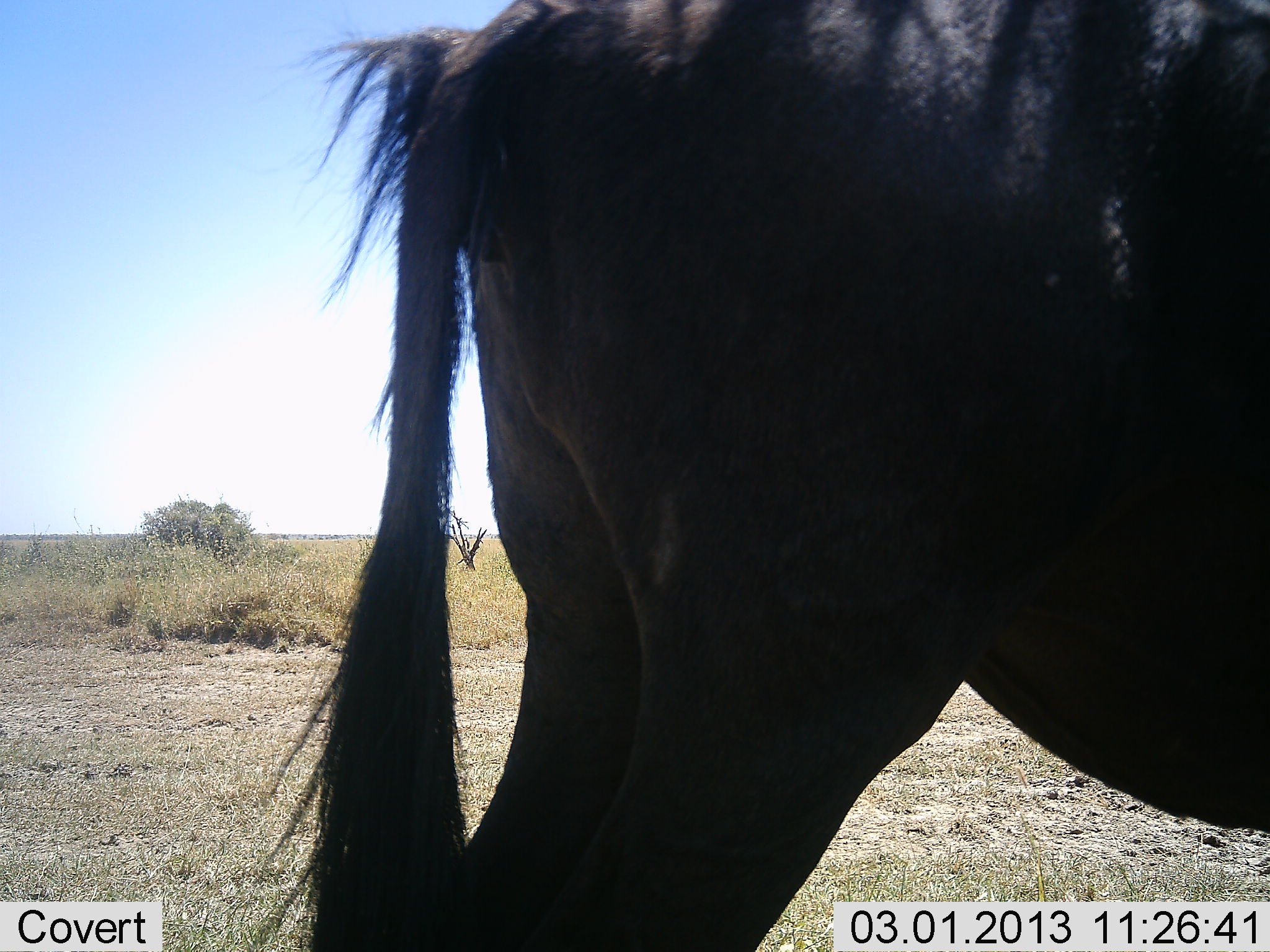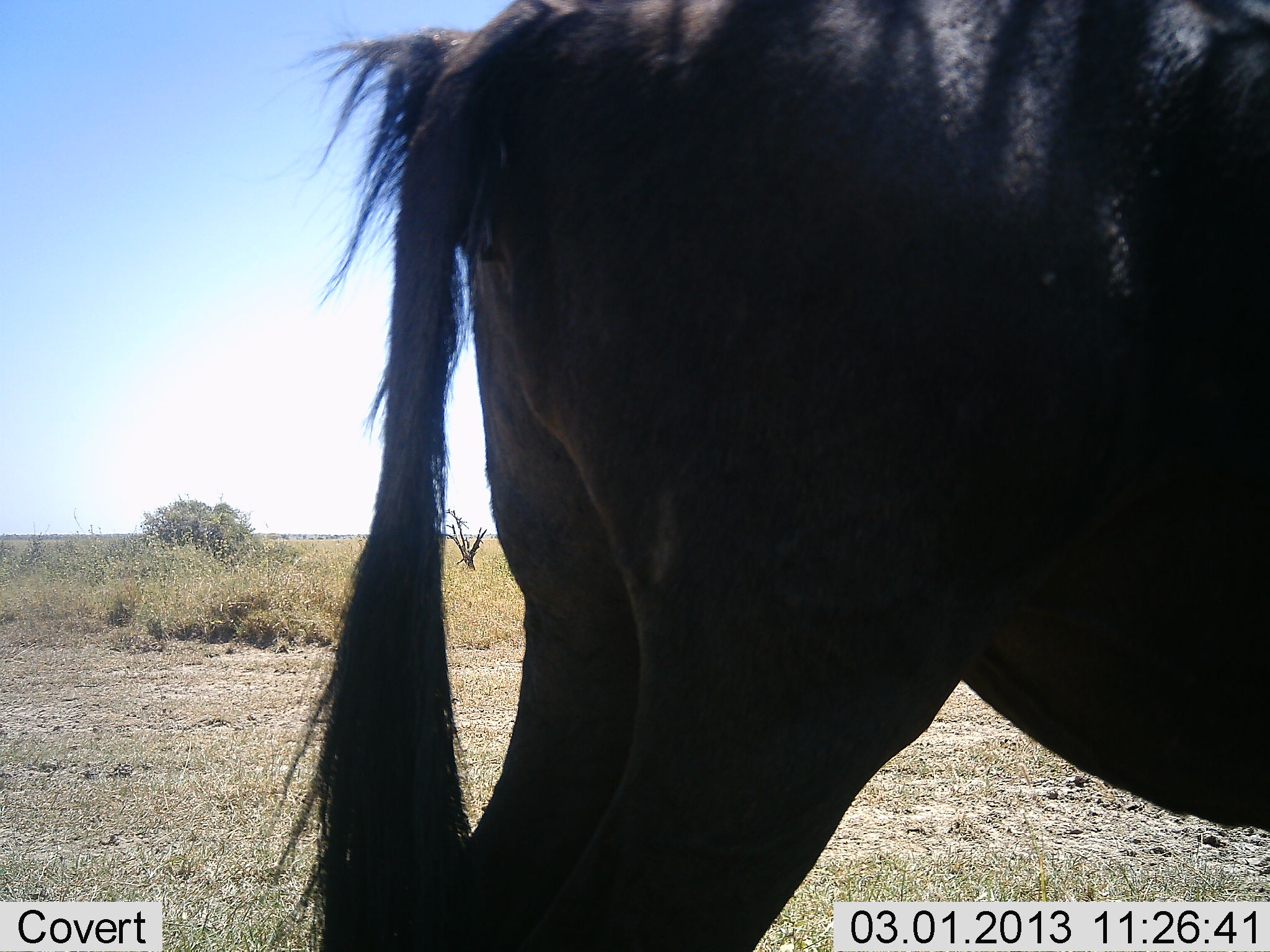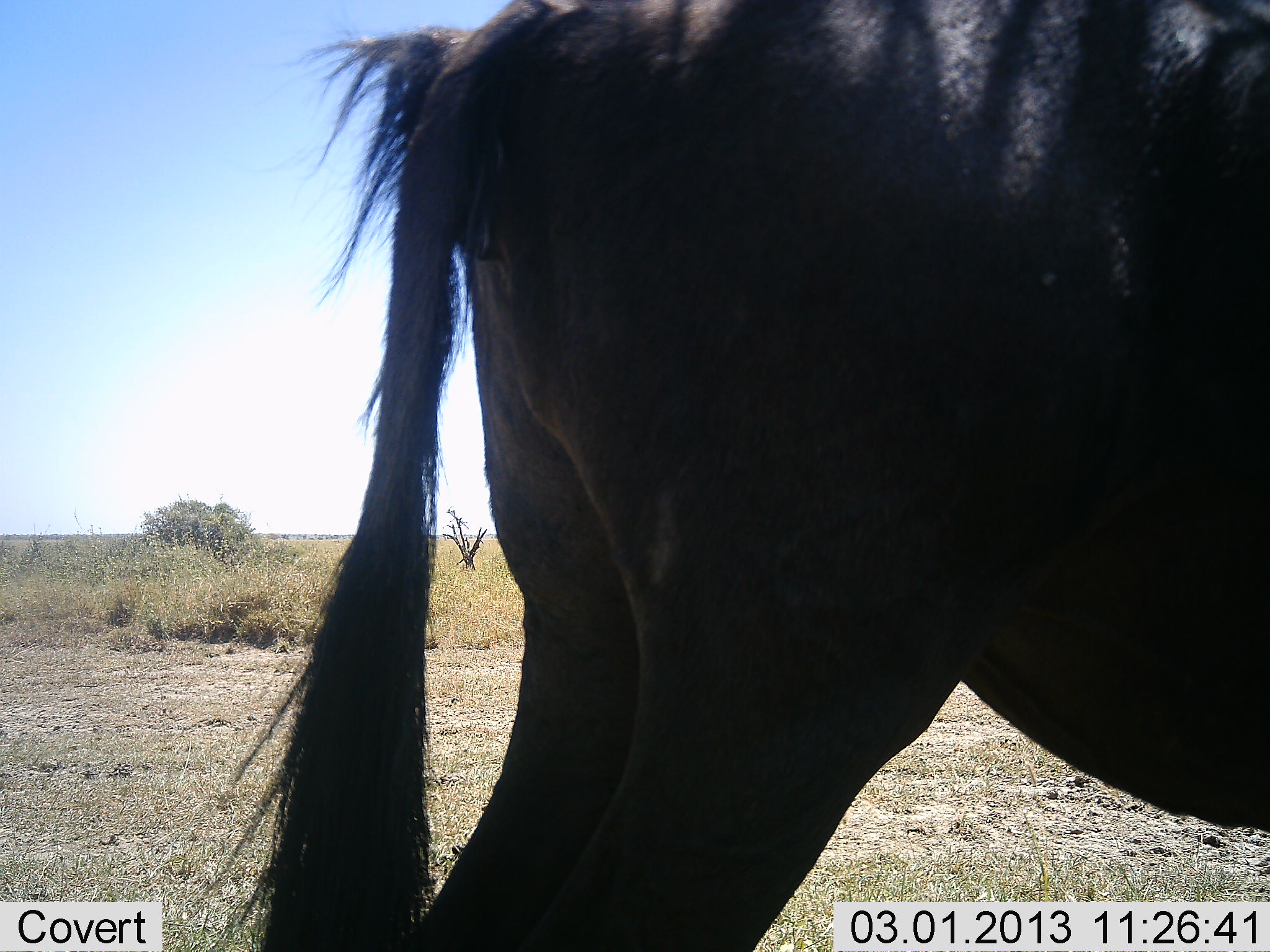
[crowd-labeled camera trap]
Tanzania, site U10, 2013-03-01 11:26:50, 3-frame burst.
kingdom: Animalia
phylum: Chordata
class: Mammalia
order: Artiodactyla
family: Bovidae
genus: Connochaetes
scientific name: Connochaetes taurinus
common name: blue wildebeest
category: wildebeest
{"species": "wildebeest (blue wildebeest) (Connochaetes taurinus)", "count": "1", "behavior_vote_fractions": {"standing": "100%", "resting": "0%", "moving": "0%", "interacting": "0%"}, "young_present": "0%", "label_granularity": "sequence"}